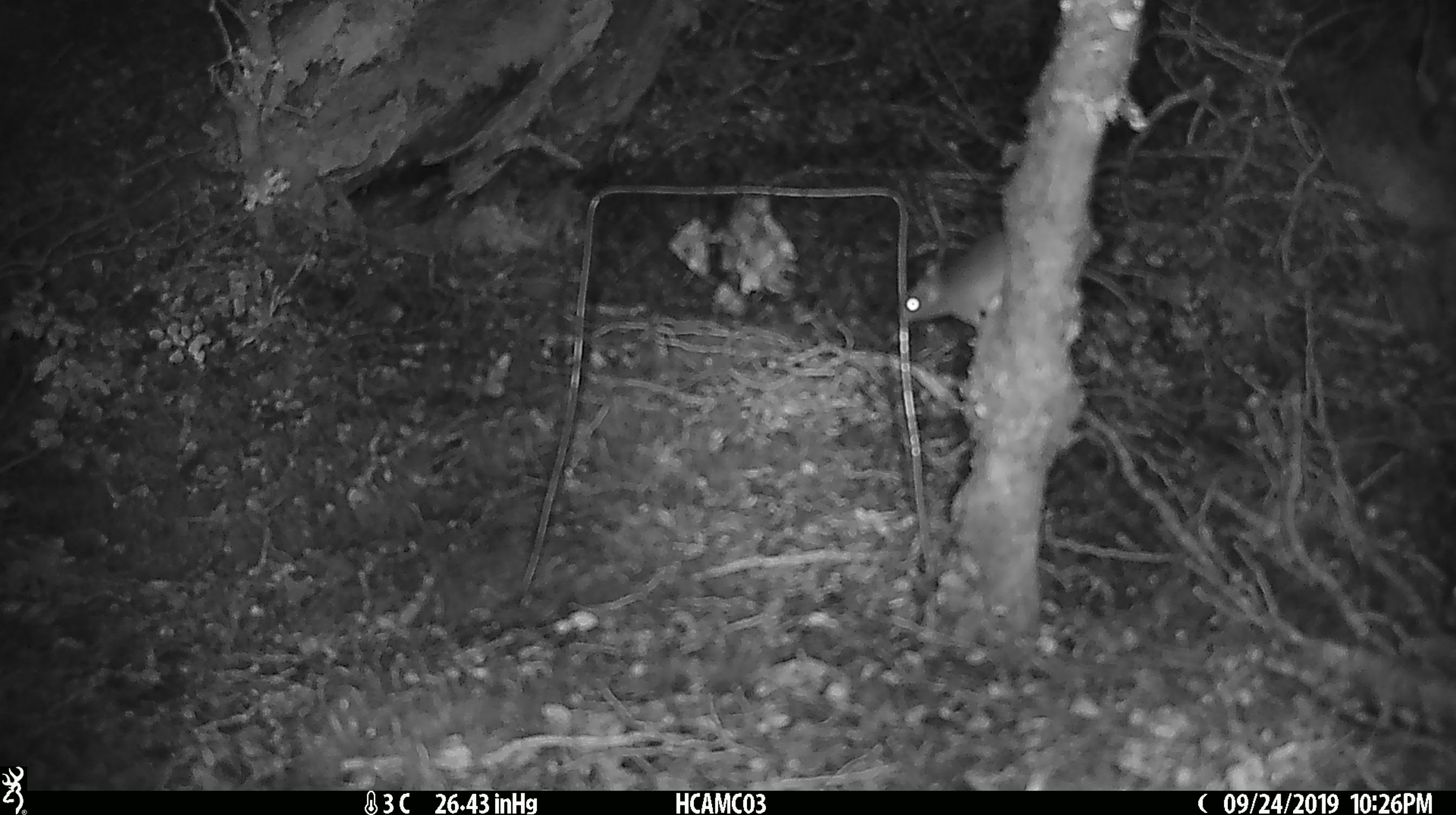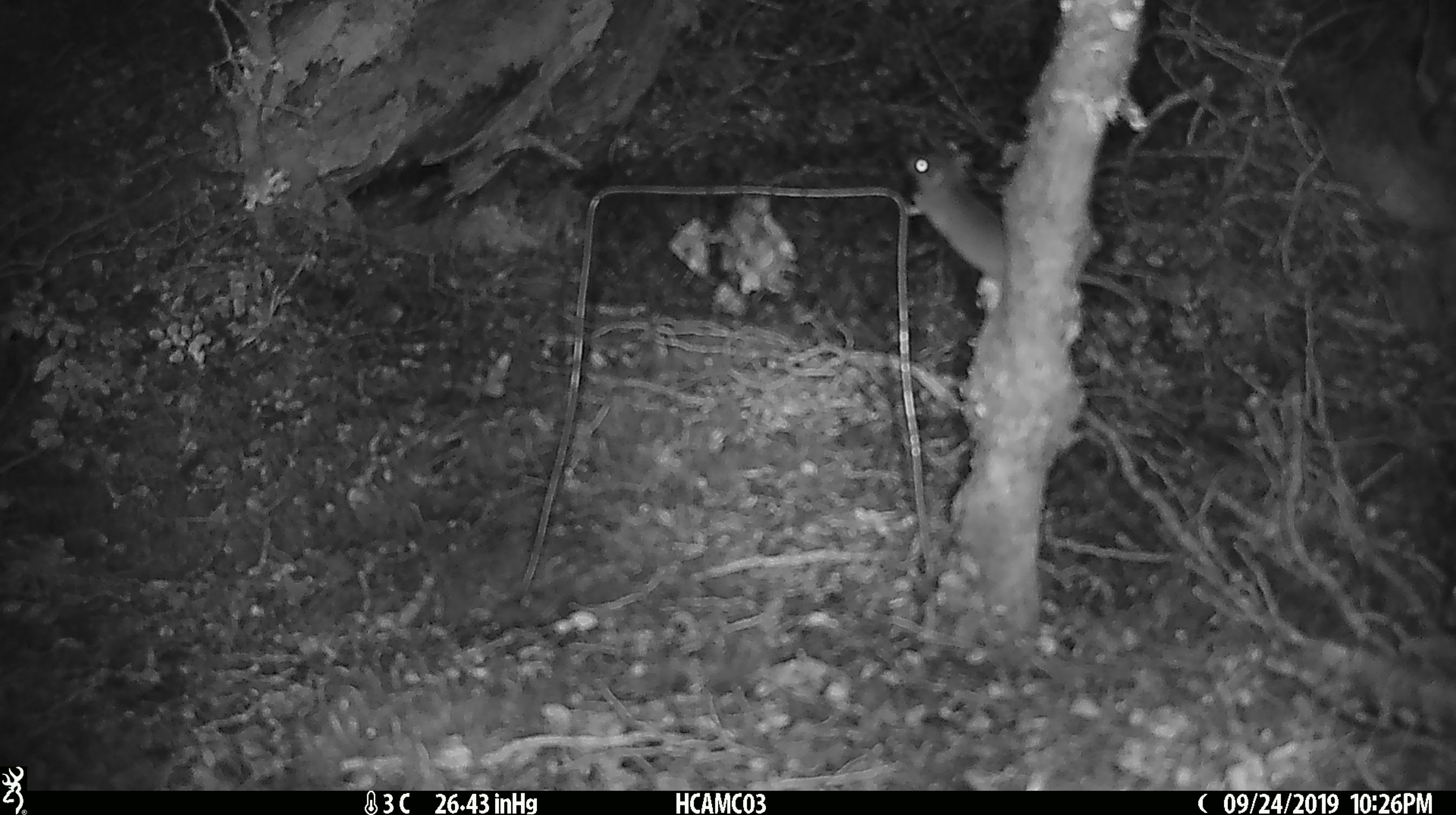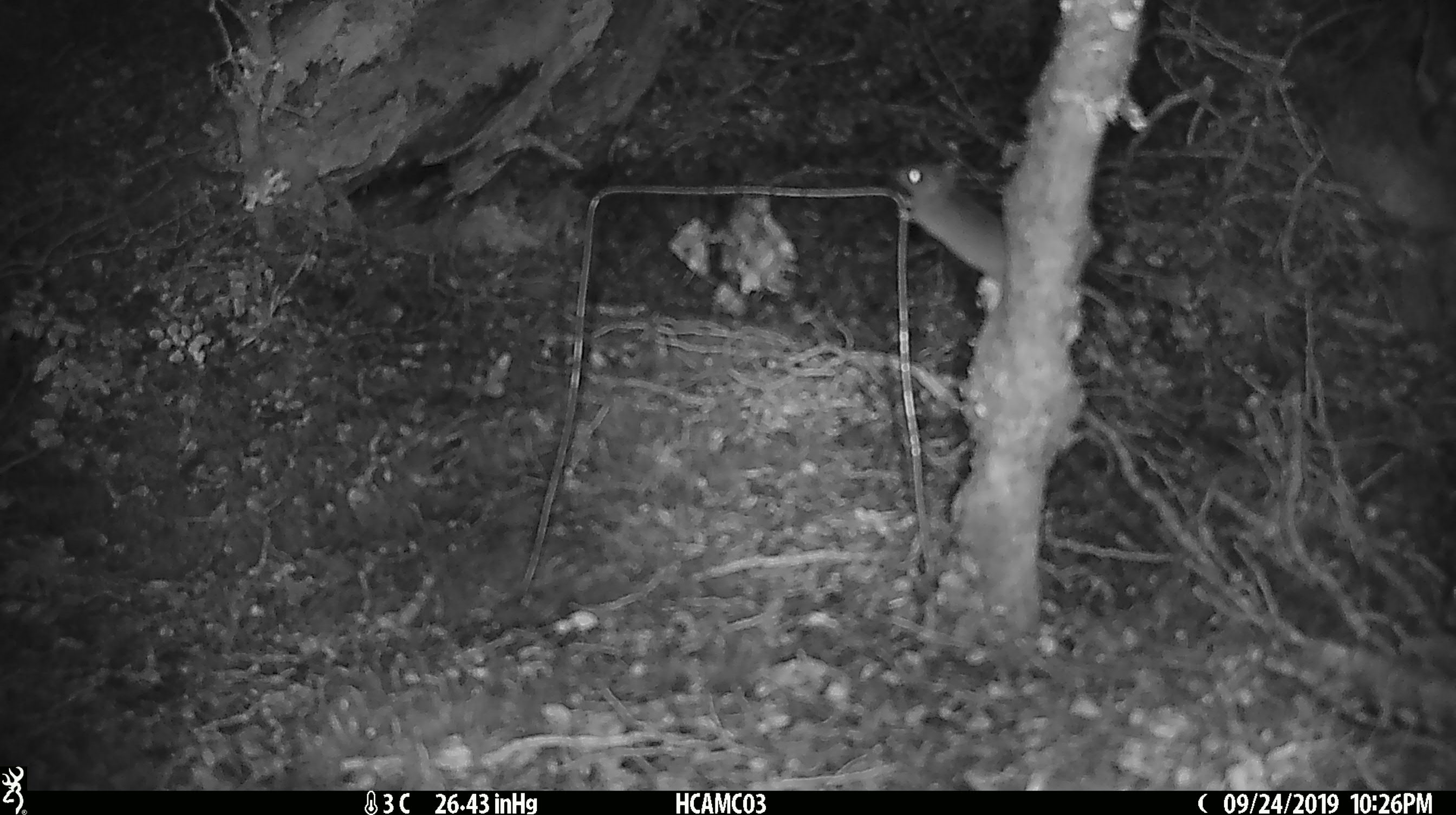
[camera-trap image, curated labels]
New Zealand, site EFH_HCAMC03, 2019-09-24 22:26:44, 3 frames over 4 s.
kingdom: Animalia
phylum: Chordata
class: Mammalia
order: Rodentia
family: Muridae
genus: Mus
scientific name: Mus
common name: mouse